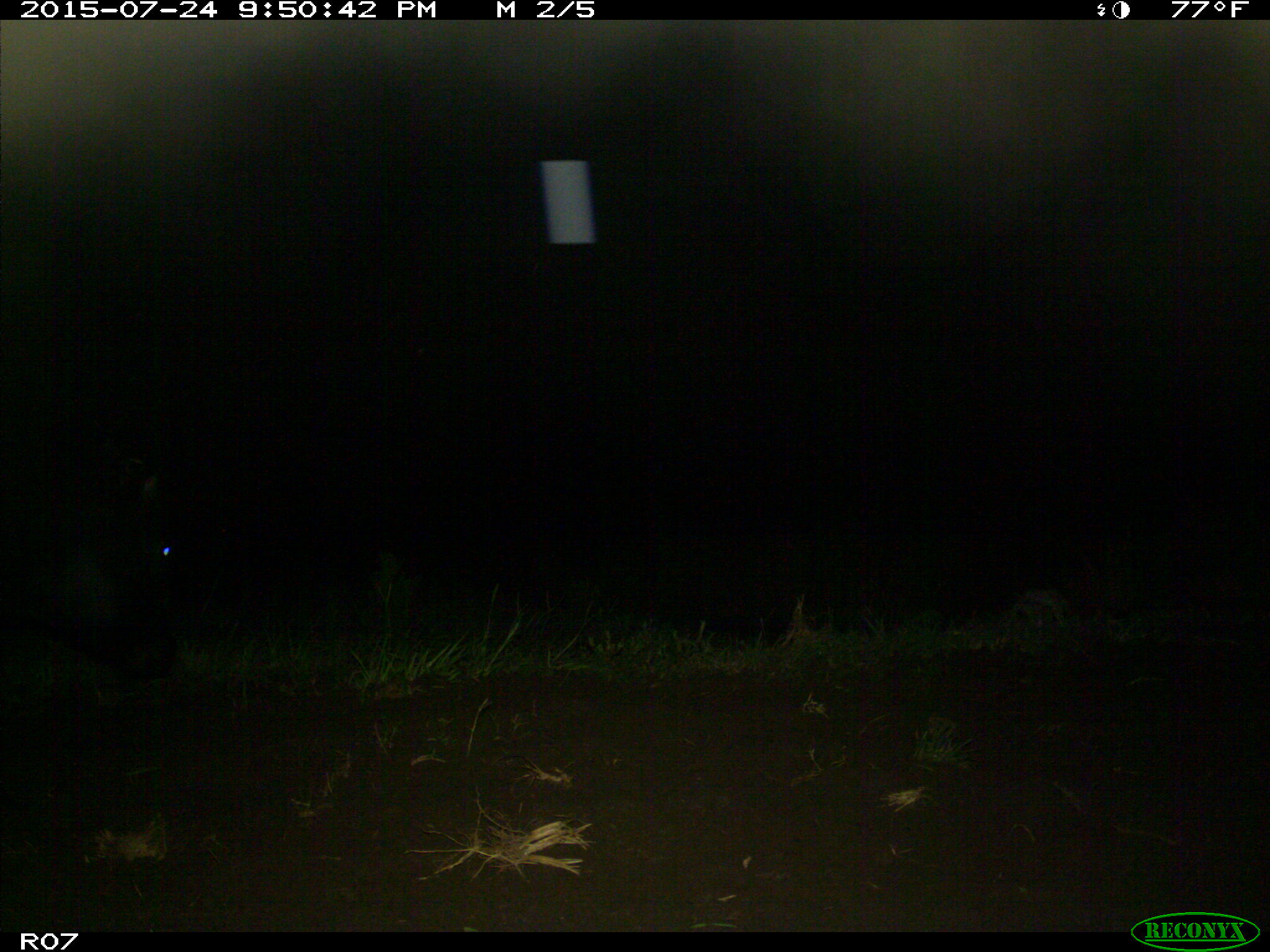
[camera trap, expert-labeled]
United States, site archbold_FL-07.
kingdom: Animalia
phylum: Chordata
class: Mammalia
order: Artiodactyla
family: Bovidae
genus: Bos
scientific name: Bos taurus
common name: domestic cow